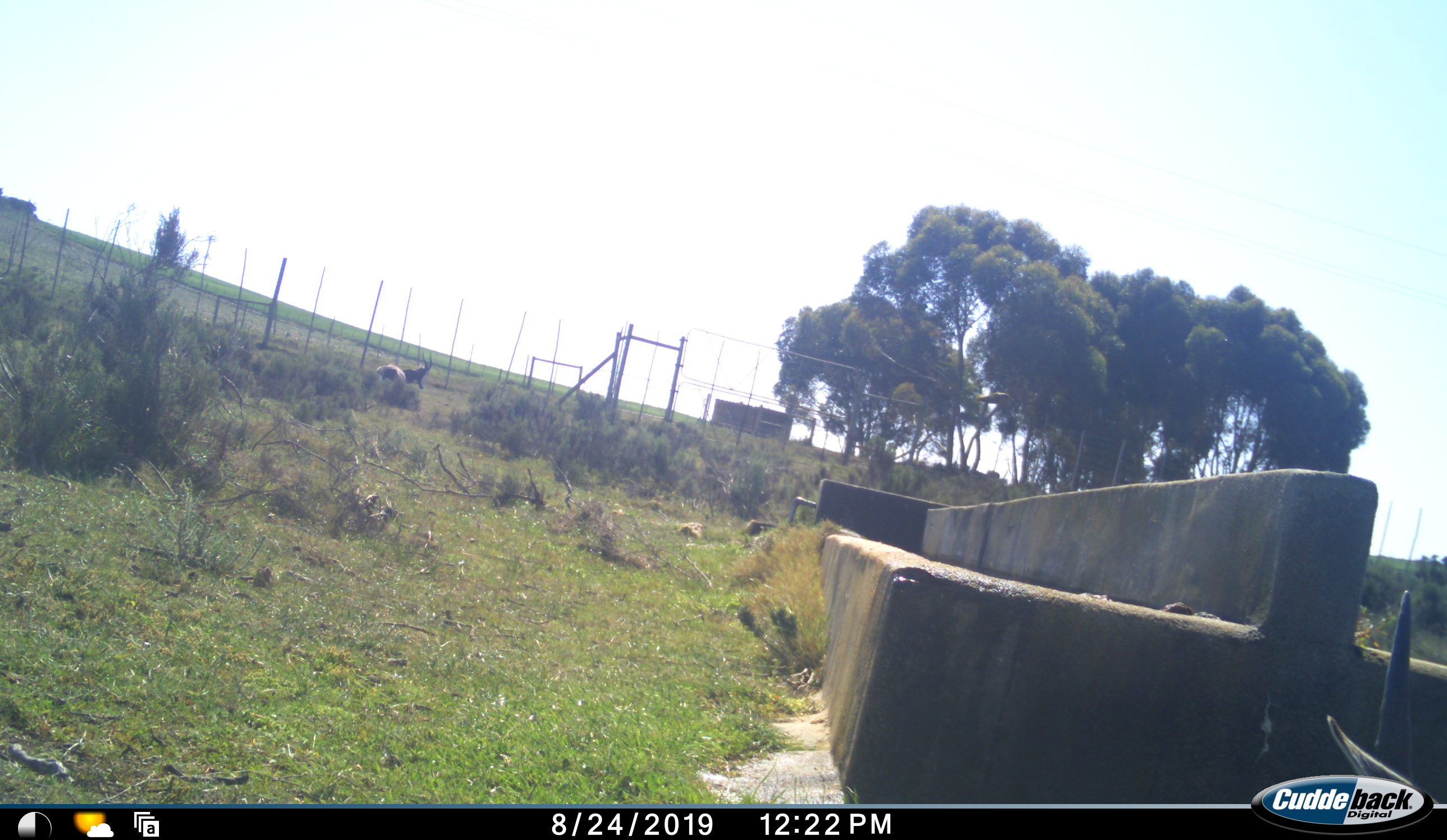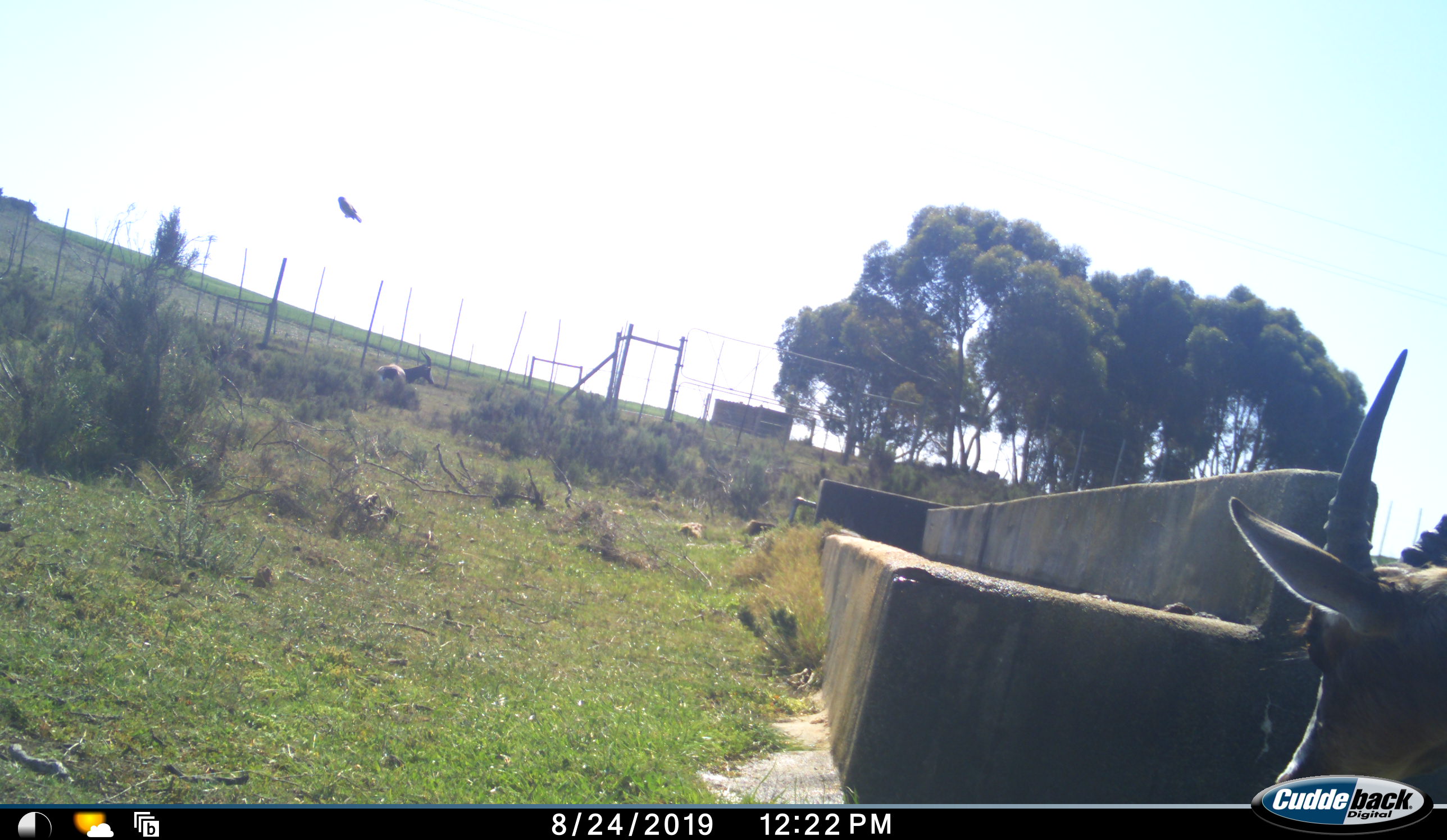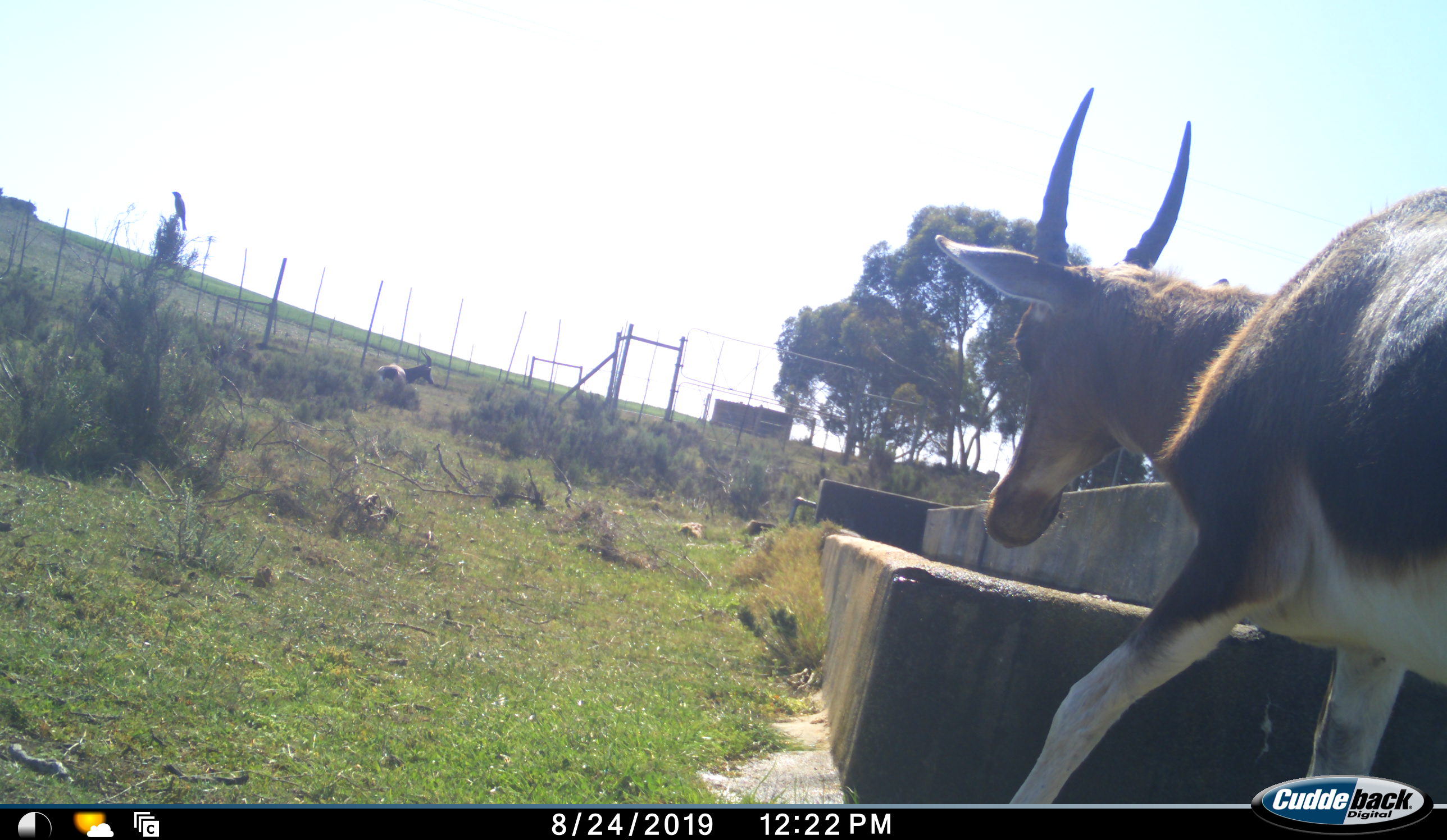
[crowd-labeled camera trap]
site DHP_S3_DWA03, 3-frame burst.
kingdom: Animalia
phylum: Chordata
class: Mammalia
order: Artiodactyla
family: Bovidae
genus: Damaliscus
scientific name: Damaliscus pygargus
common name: bontebok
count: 2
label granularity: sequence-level